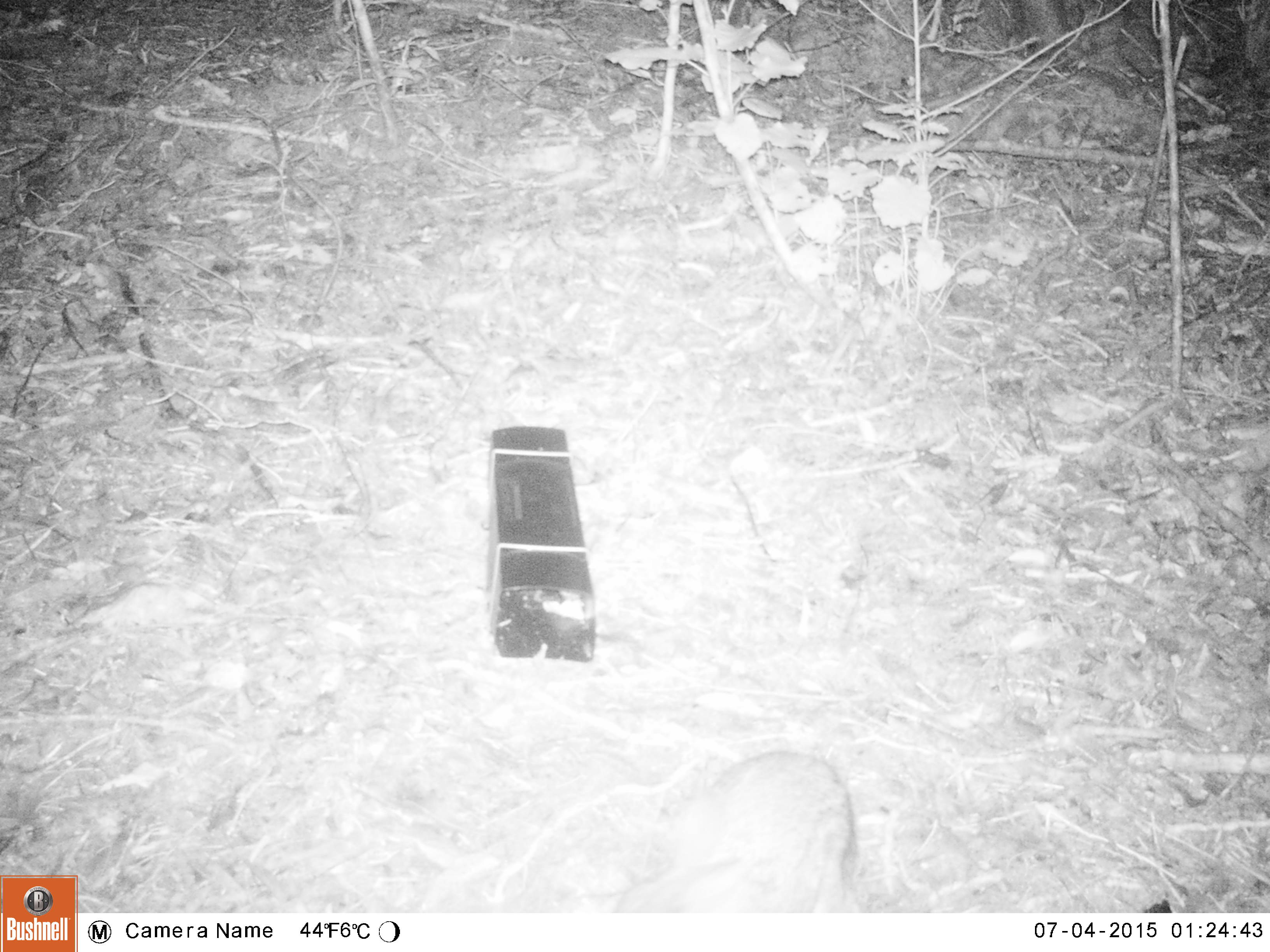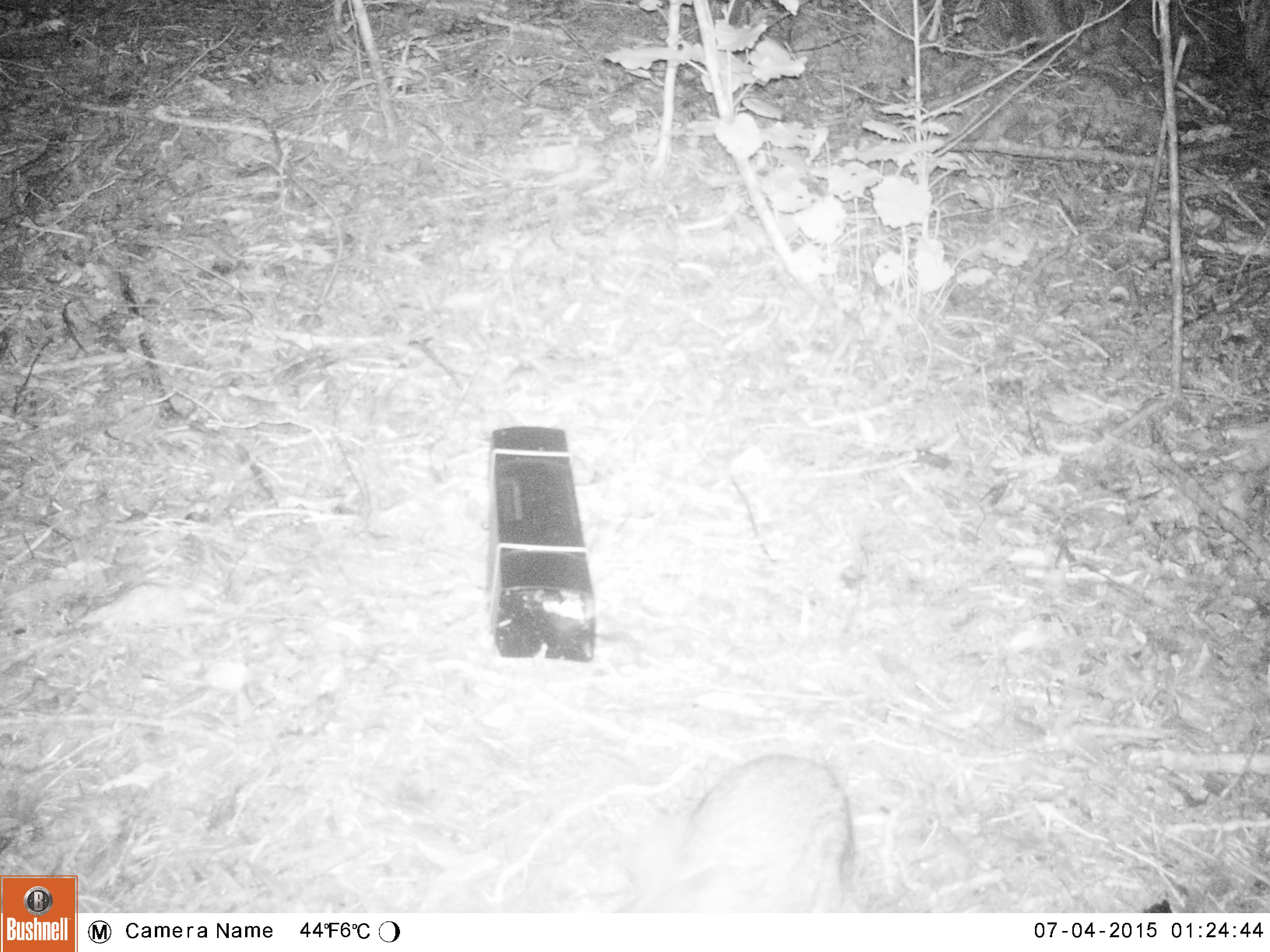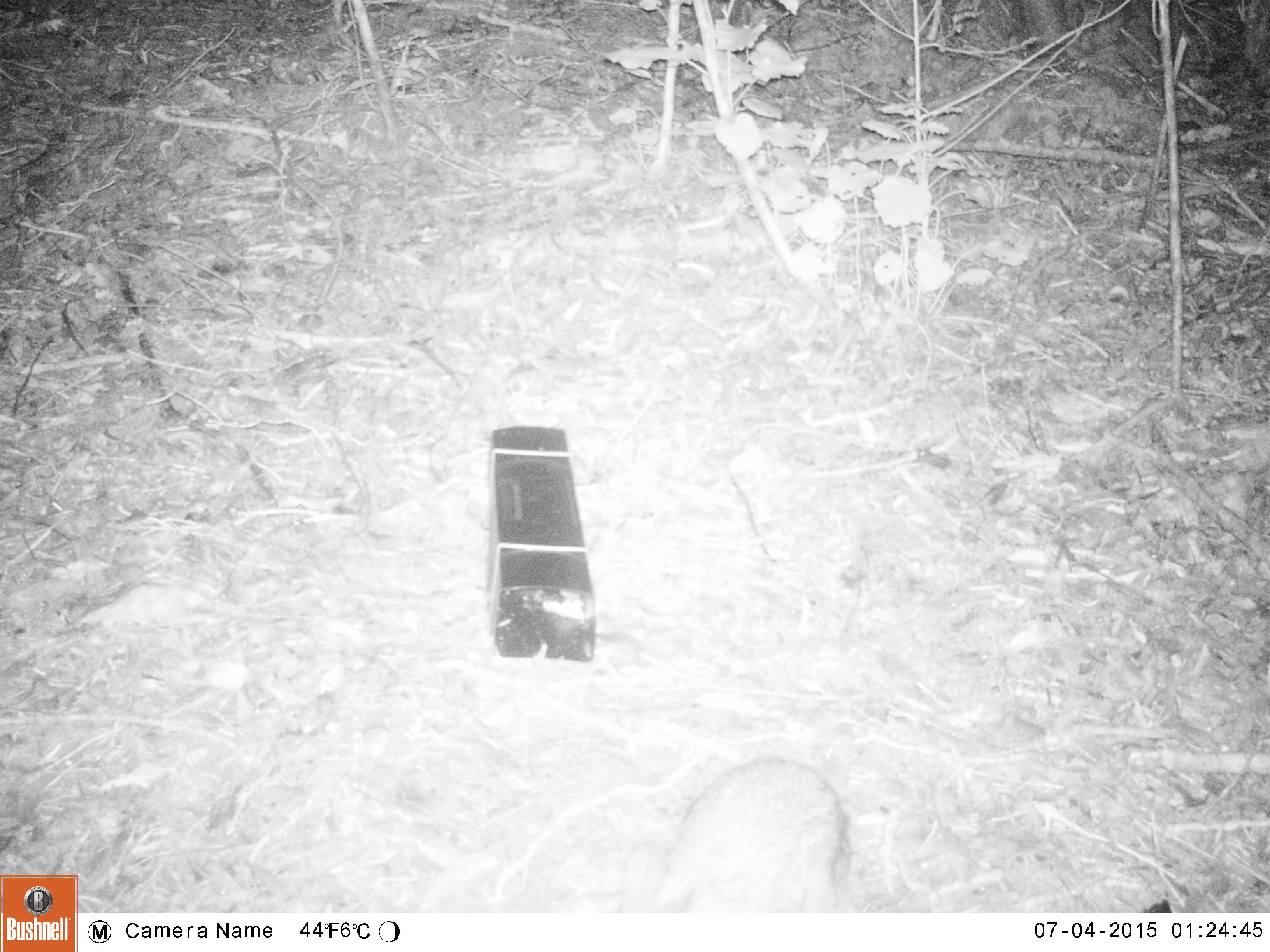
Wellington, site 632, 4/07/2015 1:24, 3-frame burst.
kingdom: Animalia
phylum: Chordata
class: Mammalia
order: Lagomorpha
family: Leporidae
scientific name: Leporidae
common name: rabbit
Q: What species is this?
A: Rabbit (Leporidae).